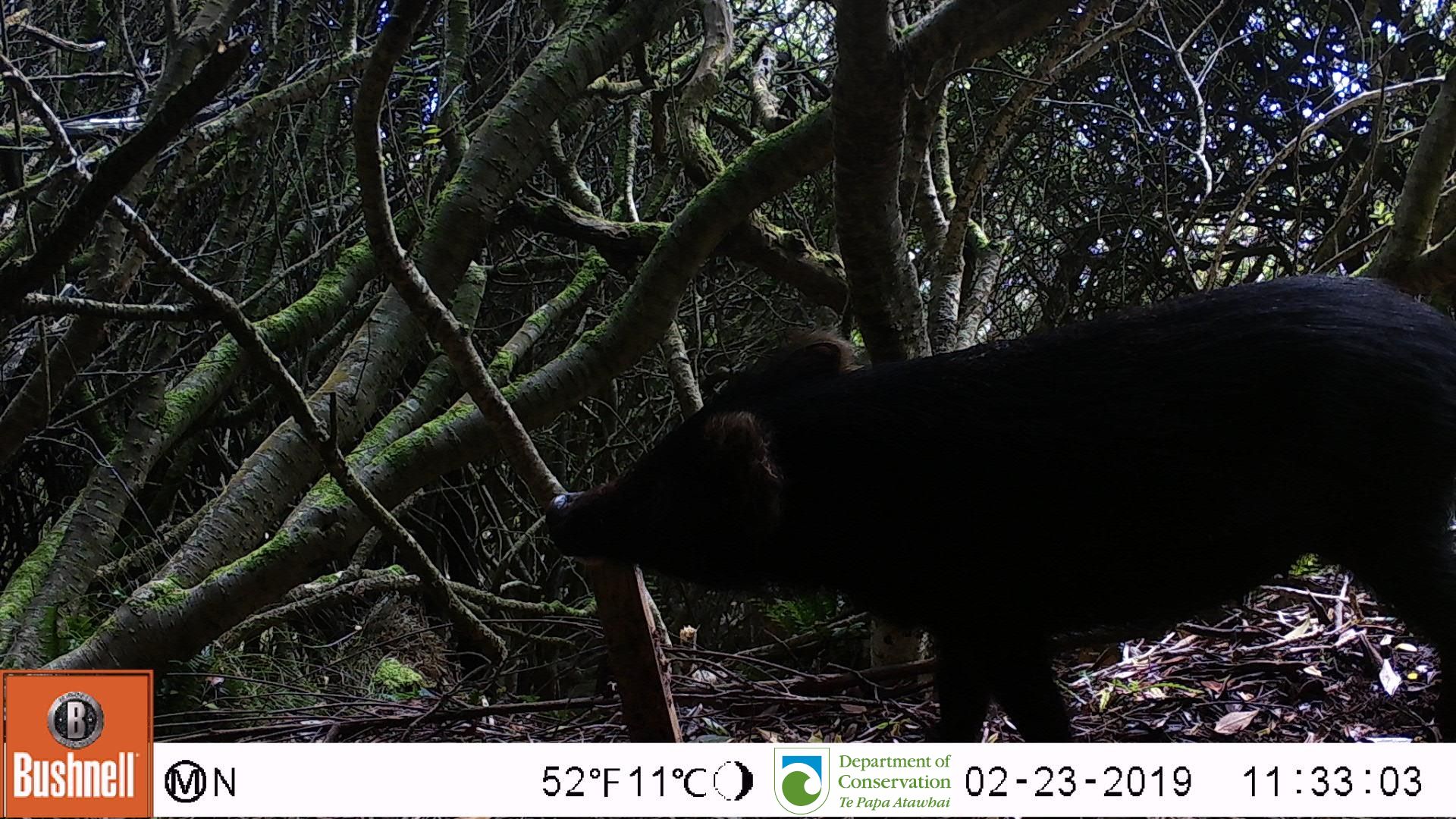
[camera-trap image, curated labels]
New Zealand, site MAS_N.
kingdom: Animalia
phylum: Chordata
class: Mammalia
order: Artiodactyla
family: Suidae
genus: Sus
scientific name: Sus scrofa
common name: pig